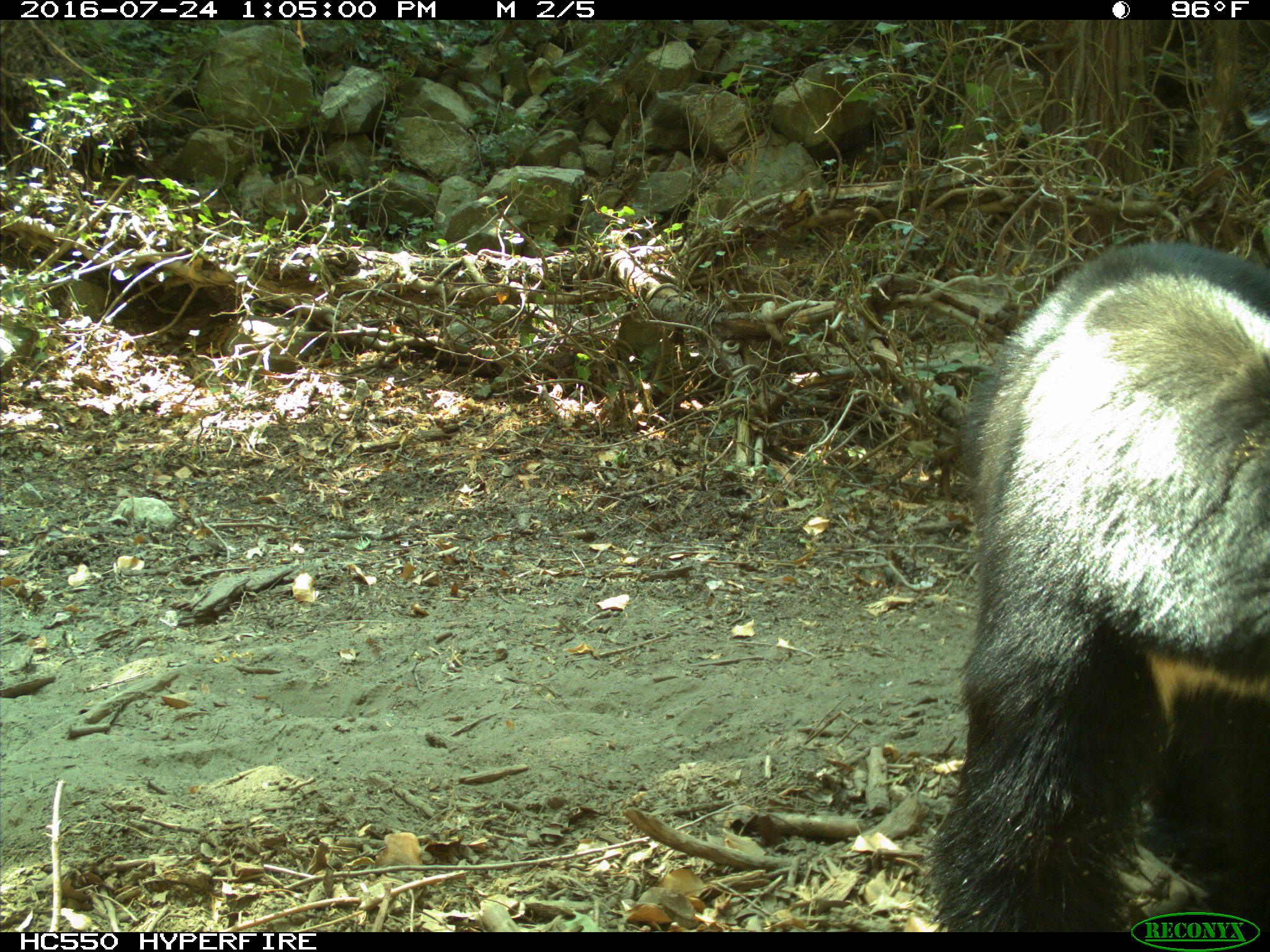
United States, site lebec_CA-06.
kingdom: Animalia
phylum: Chordata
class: Mammalia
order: Carnivora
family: Ursidae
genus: Ursus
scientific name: Ursus americanus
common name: american black bear